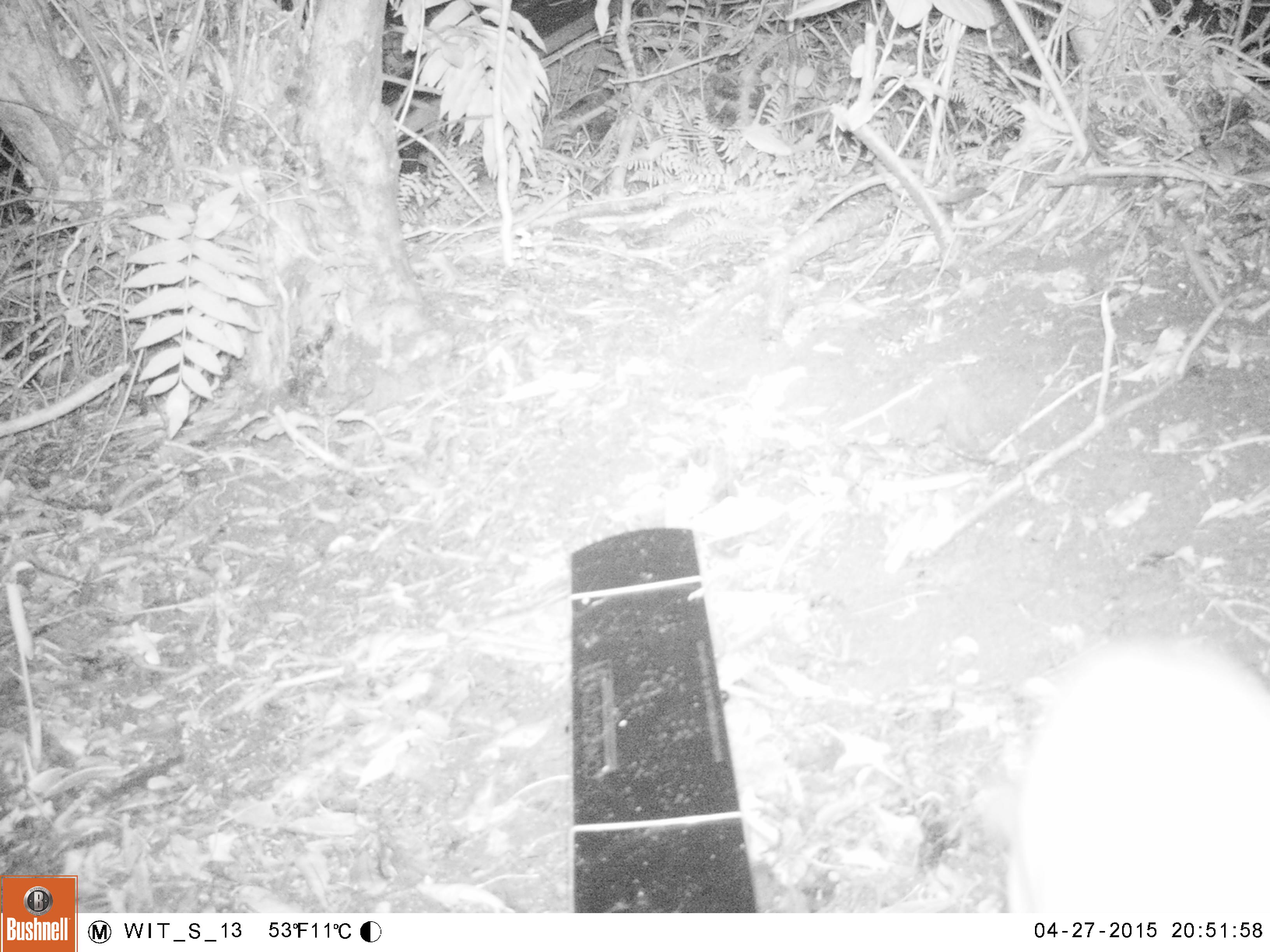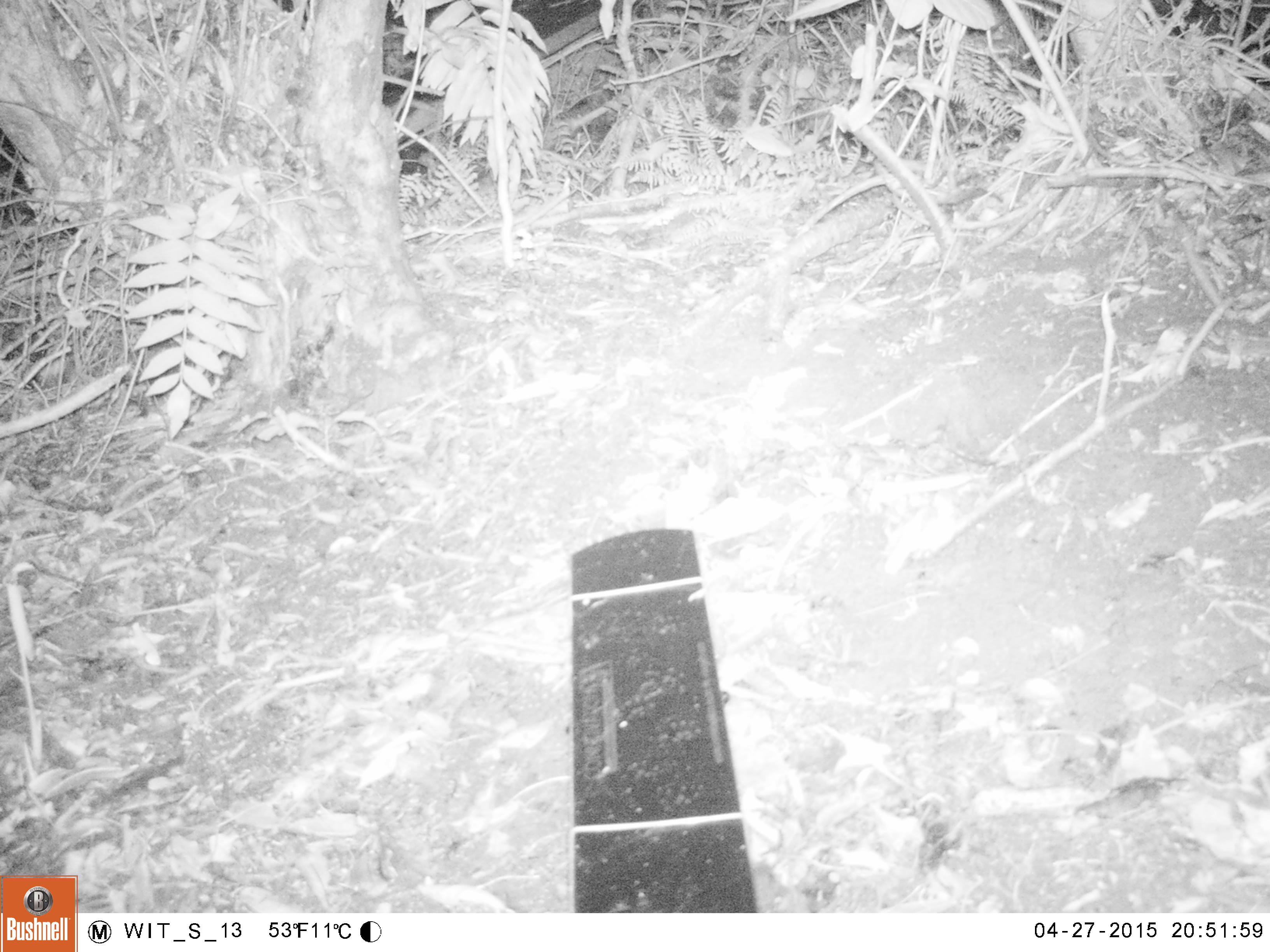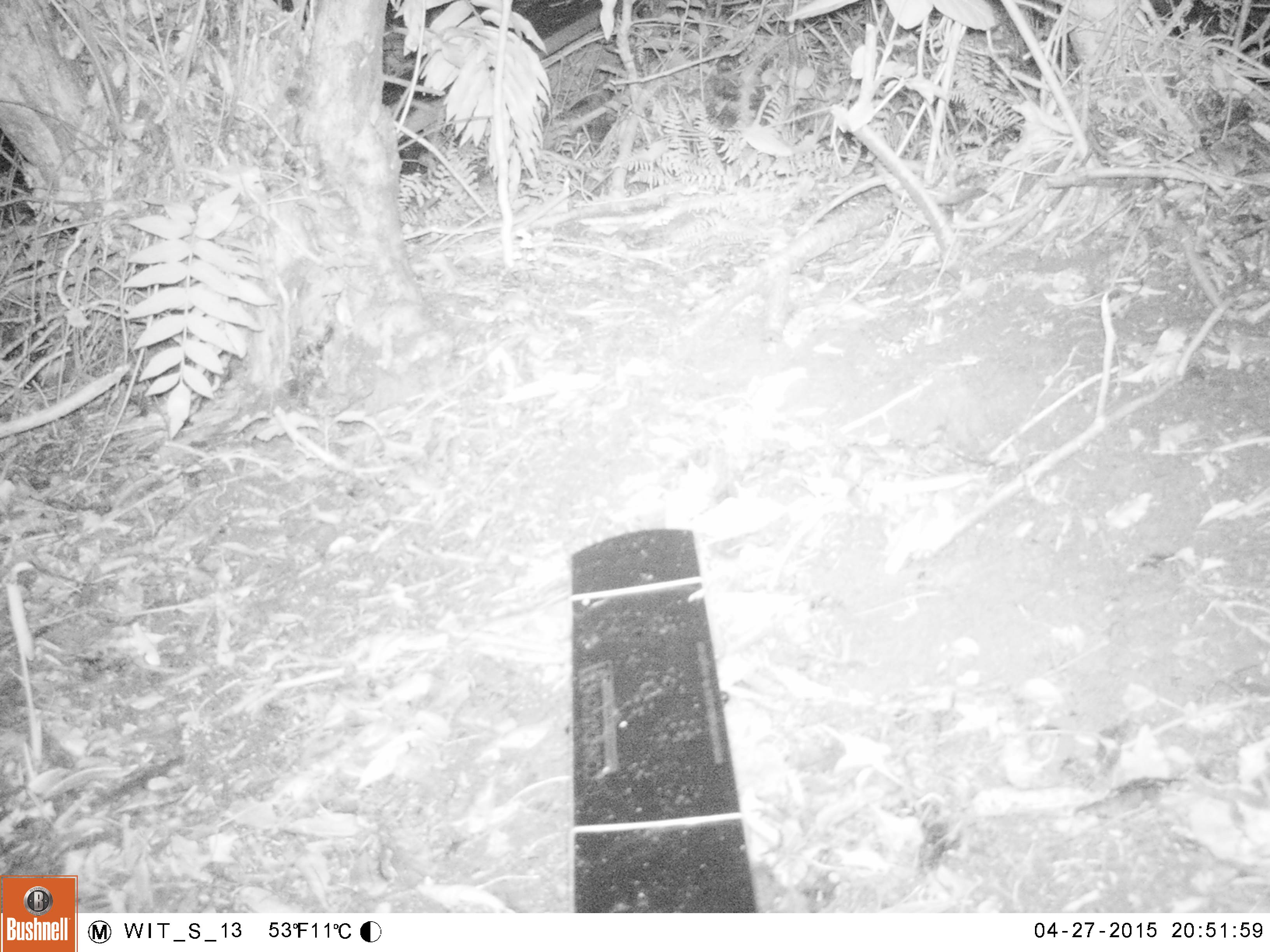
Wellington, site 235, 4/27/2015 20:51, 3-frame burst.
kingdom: Animalia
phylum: Chordata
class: Mammalia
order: Carnivora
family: Felidae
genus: Felis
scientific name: Felis catus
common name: cat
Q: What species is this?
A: Cat (Felis catus).